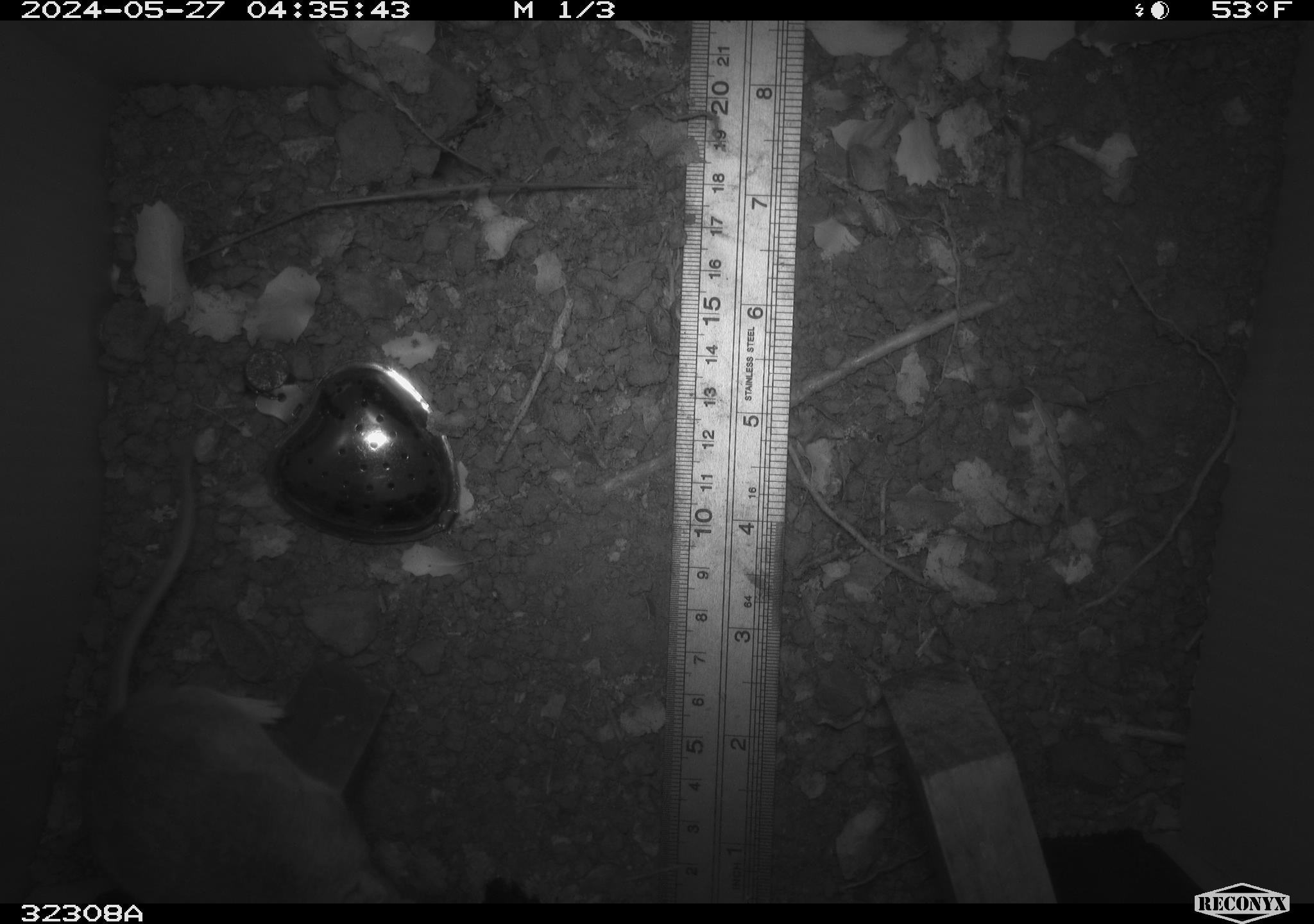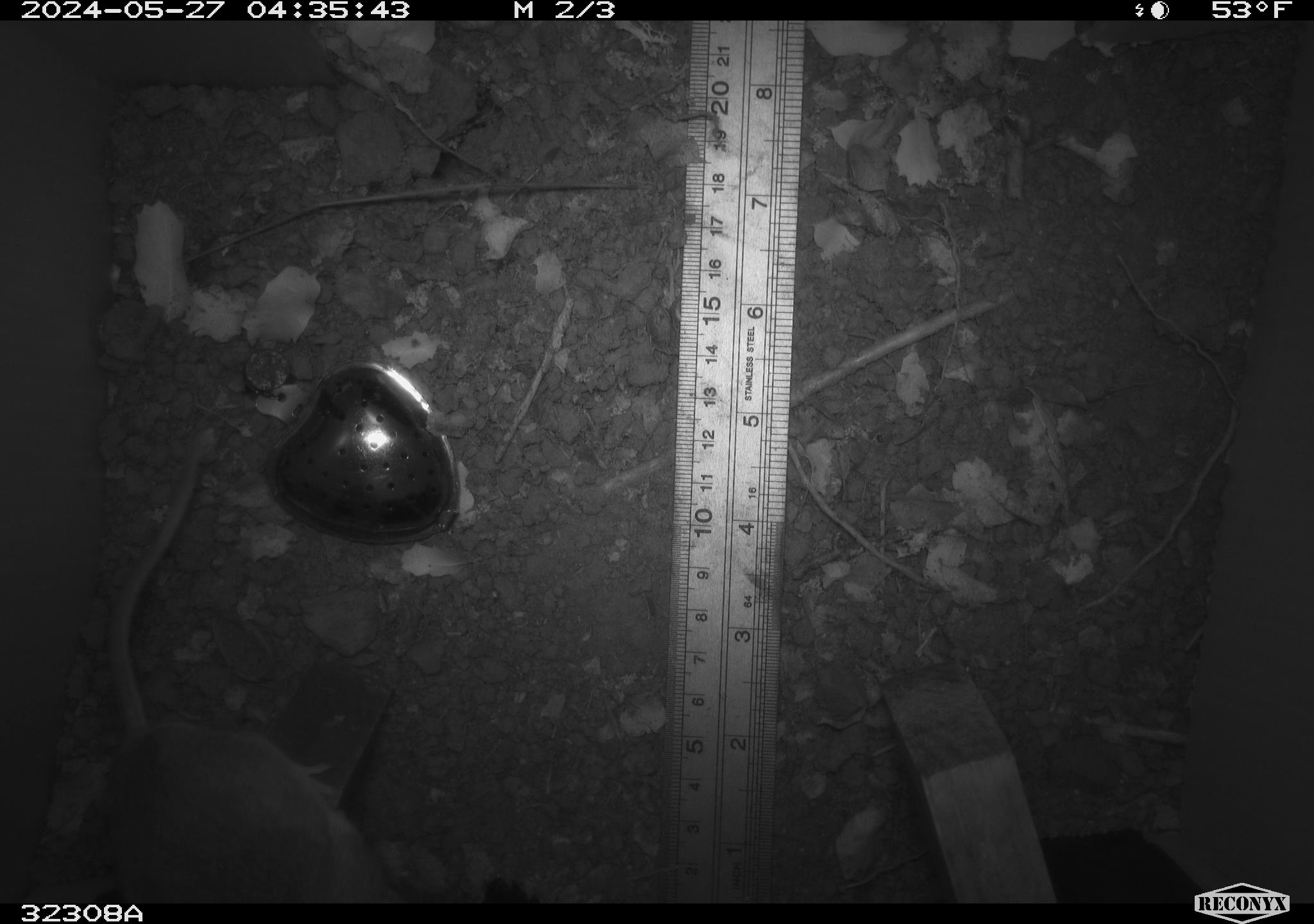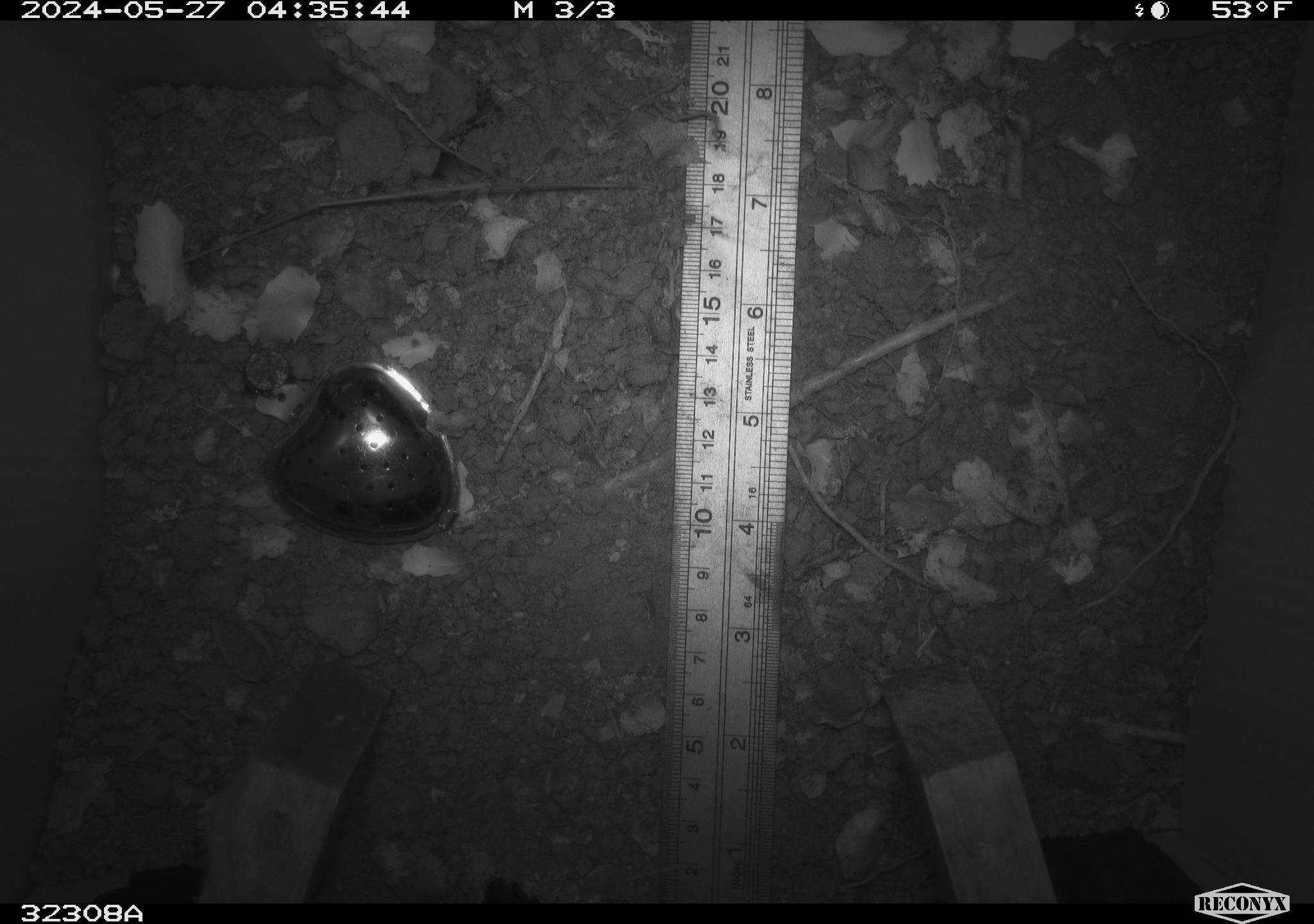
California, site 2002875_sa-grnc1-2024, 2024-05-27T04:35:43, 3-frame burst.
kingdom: Animalia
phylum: Chordata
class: Mammalia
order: Rodentia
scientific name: Rodentia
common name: rodent